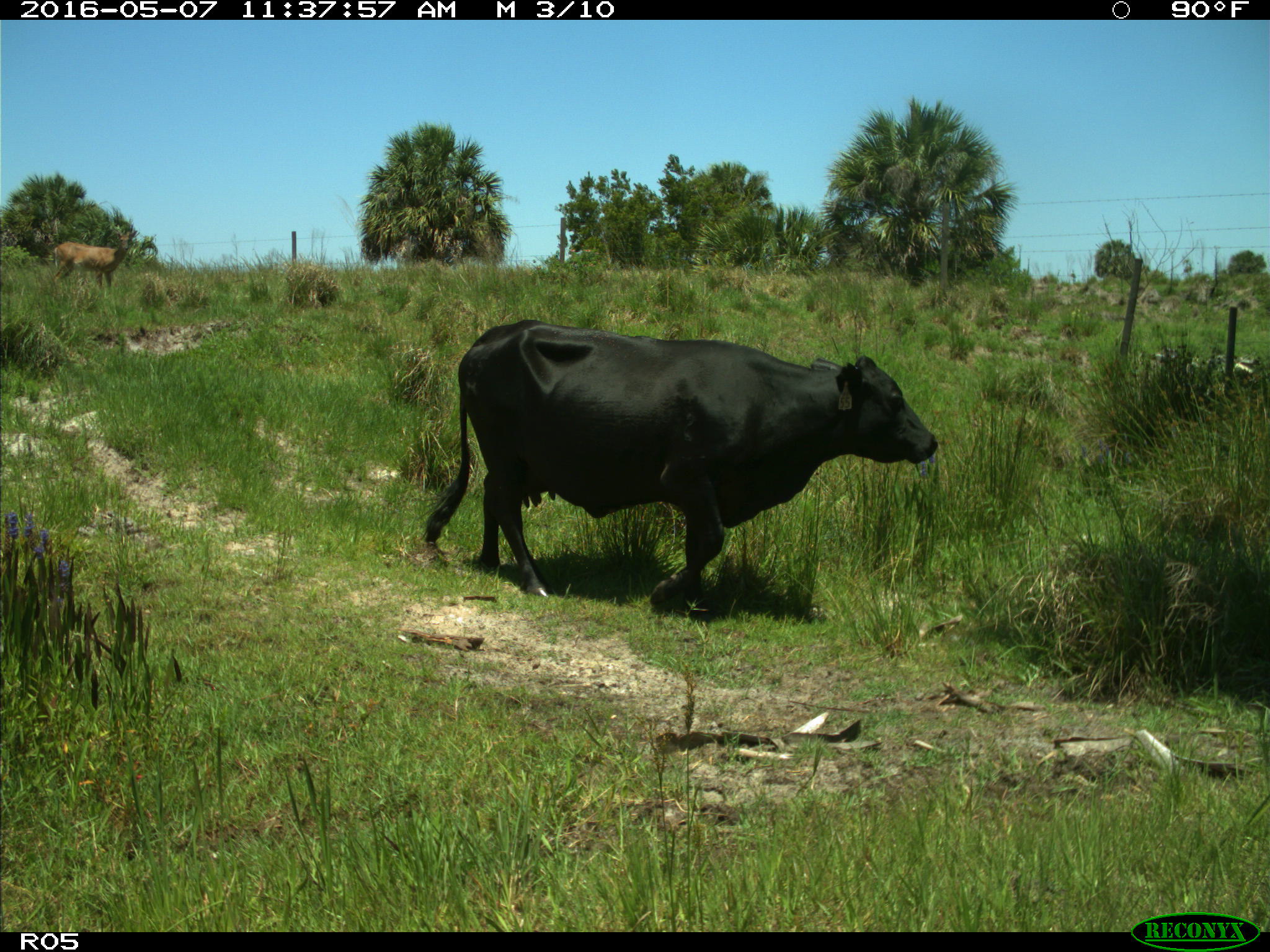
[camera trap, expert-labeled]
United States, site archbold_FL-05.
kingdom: Animalia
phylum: Chordata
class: Mammalia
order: Artiodactyla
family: Bovidae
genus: Bos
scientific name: Bos taurus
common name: domestic cow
Bos taurus (domestic cow).